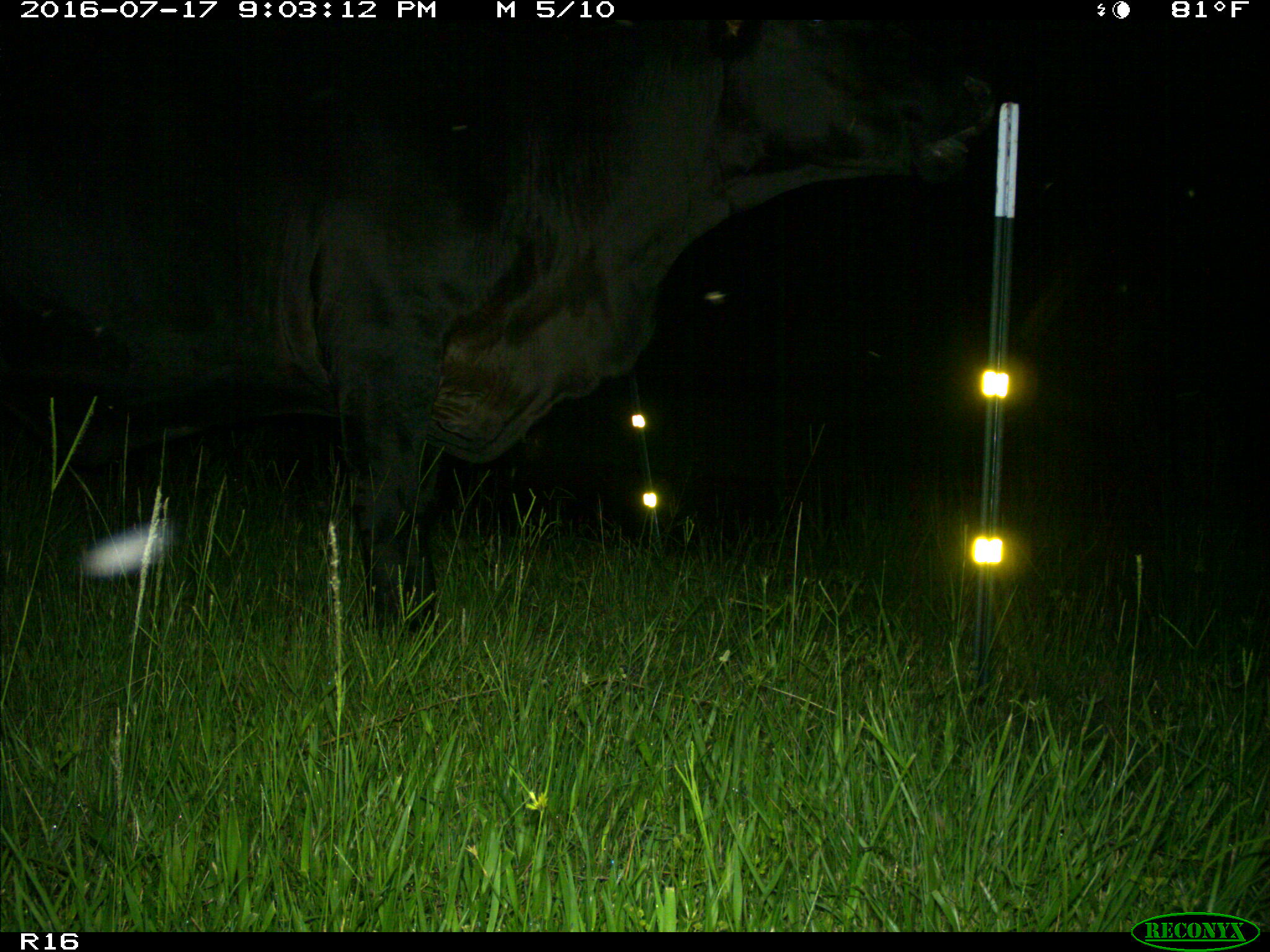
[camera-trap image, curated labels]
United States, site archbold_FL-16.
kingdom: Animalia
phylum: Chordata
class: Mammalia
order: Artiodactyla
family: Bovidae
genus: Bos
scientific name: Bos taurus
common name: domestic cow